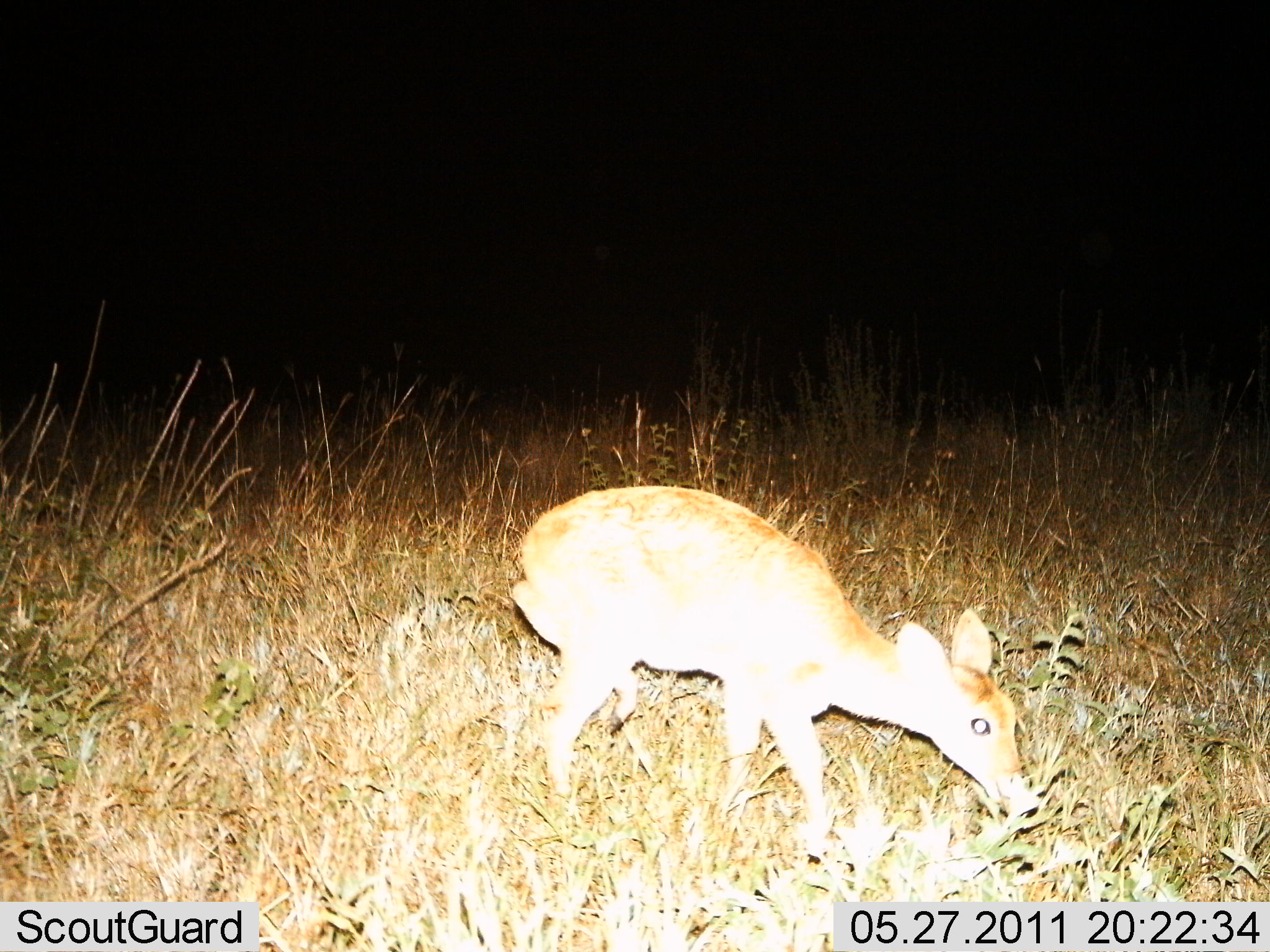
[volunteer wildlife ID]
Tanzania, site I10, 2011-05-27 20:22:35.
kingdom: Animalia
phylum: Chordata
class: Mammalia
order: Artiodactyla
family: Bovidae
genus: Madoqua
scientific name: Madoqua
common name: dikdik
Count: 1.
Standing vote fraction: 29%.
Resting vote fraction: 0%.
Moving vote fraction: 43%.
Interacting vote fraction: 0%.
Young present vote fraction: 0%.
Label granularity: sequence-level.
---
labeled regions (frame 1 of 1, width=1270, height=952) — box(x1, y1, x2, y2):
animal: box(509, 484, 1026, 824)